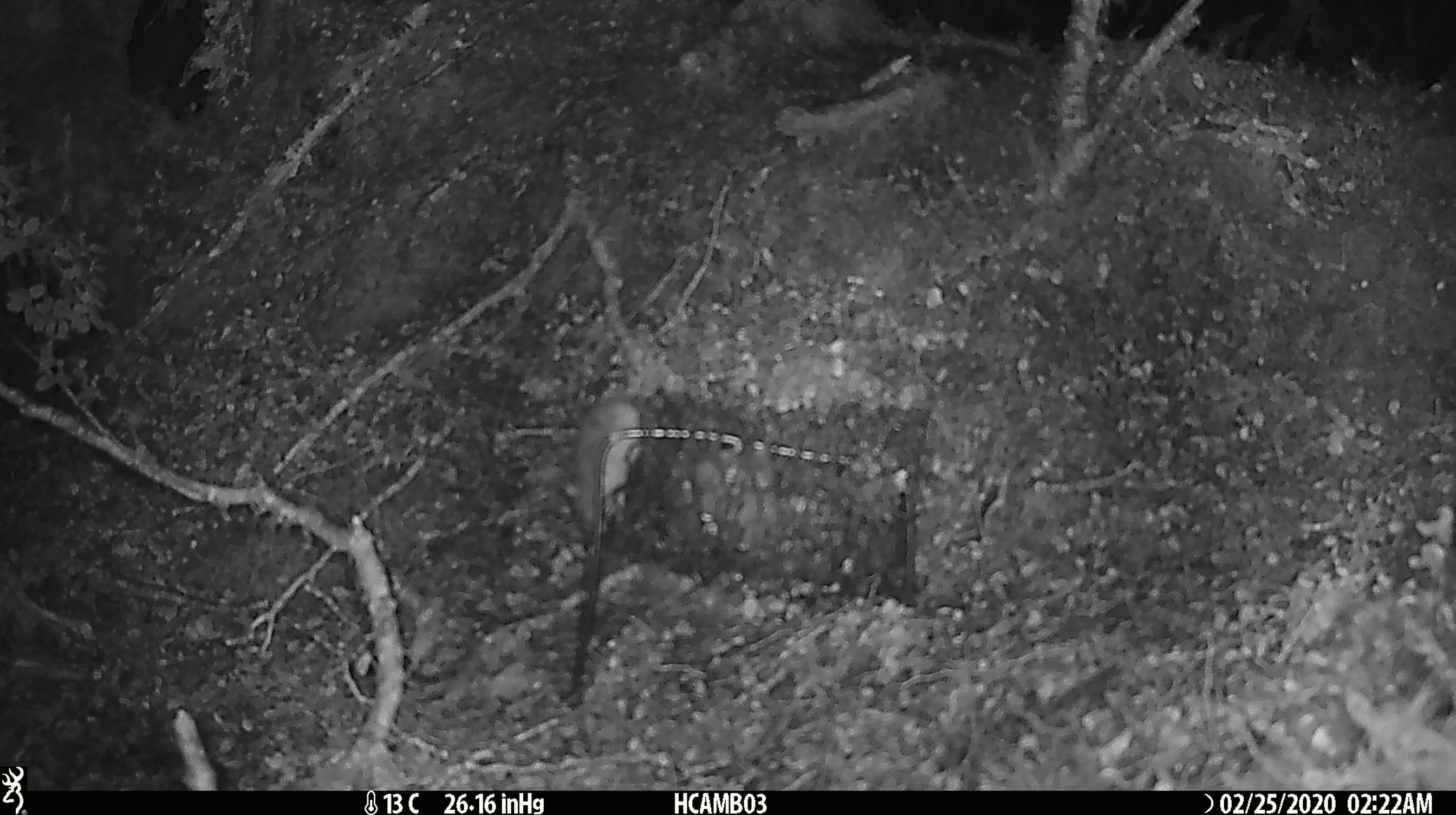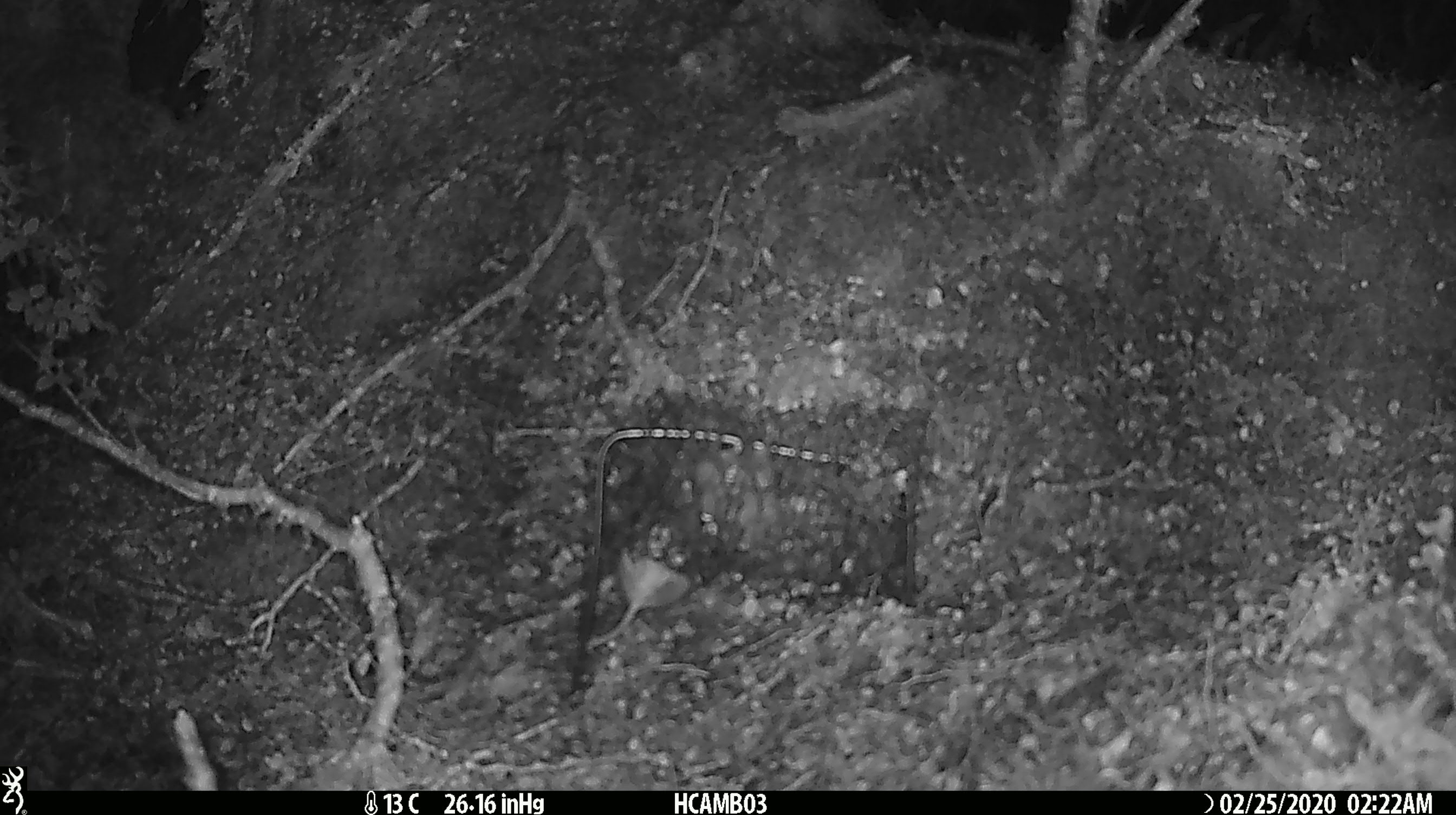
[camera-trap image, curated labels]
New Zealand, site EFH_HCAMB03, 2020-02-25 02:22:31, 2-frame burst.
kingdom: Animalia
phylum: Chordata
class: Mammalia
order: Rodentia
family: Muridae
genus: Mus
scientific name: Mus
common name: mouse